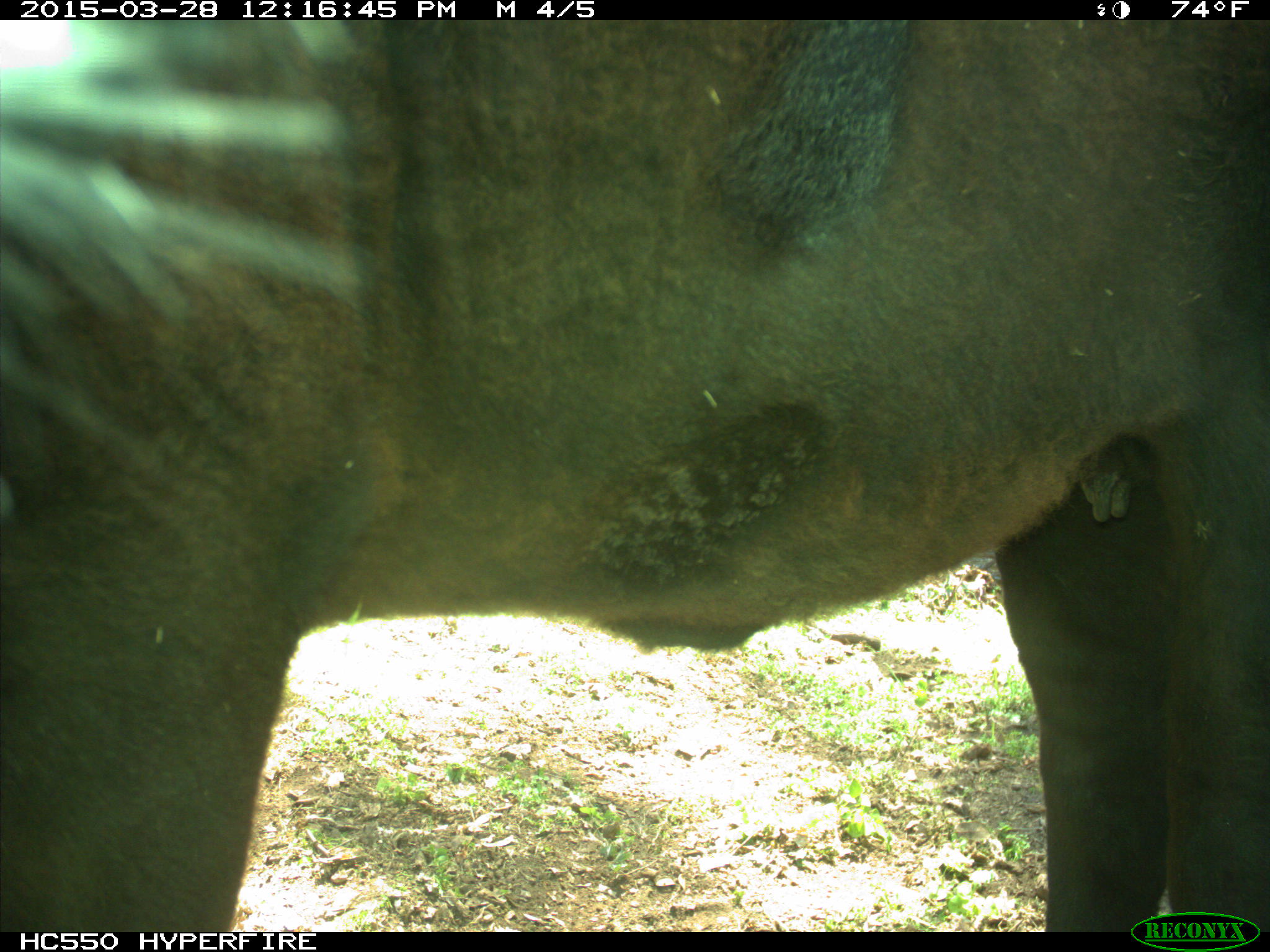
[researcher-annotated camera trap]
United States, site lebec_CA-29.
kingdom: Animalia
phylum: Chordata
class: Mammalia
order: Artiodactyla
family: Bovidae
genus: Bos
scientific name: Bos taurus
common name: domestic cow